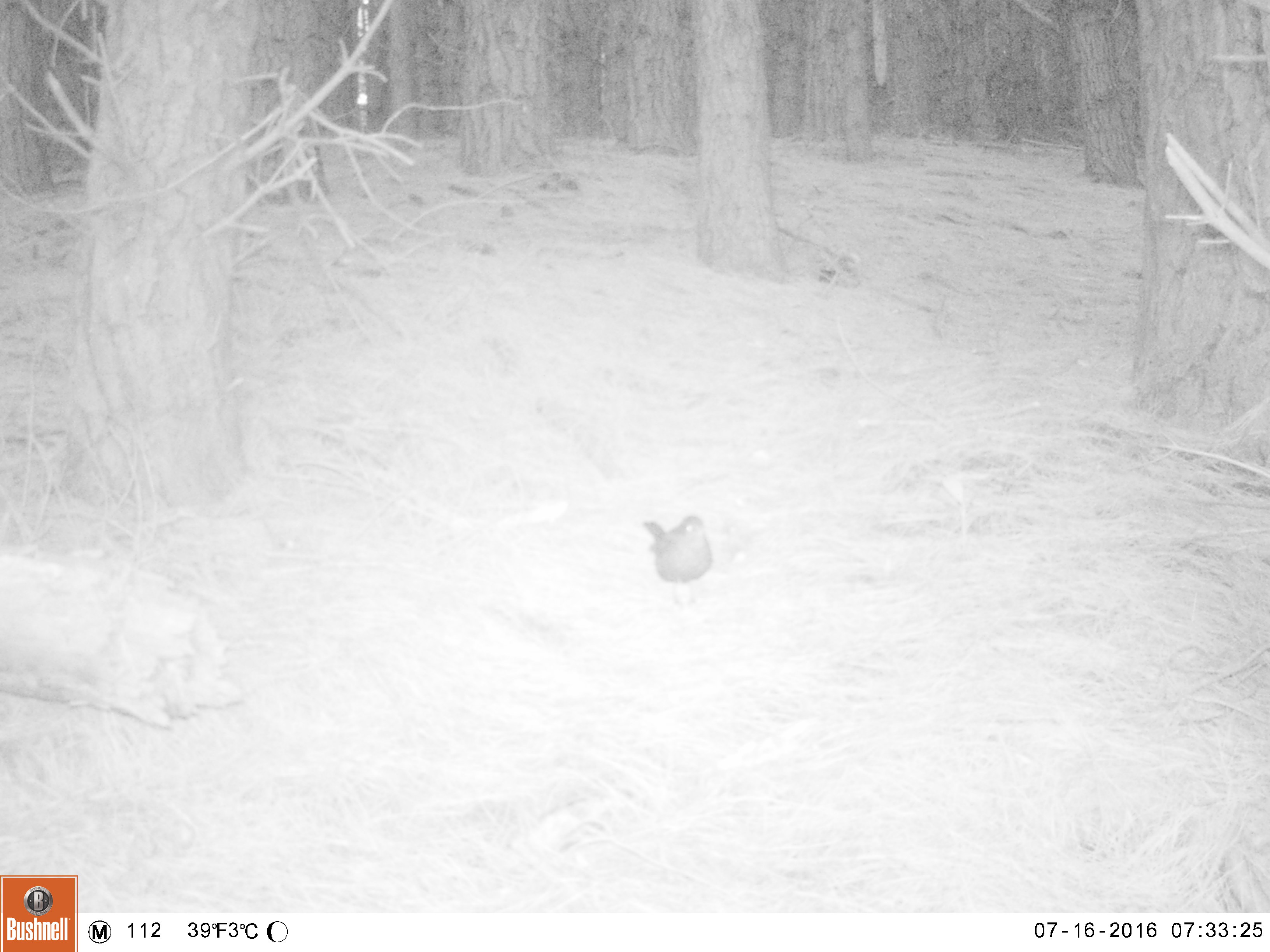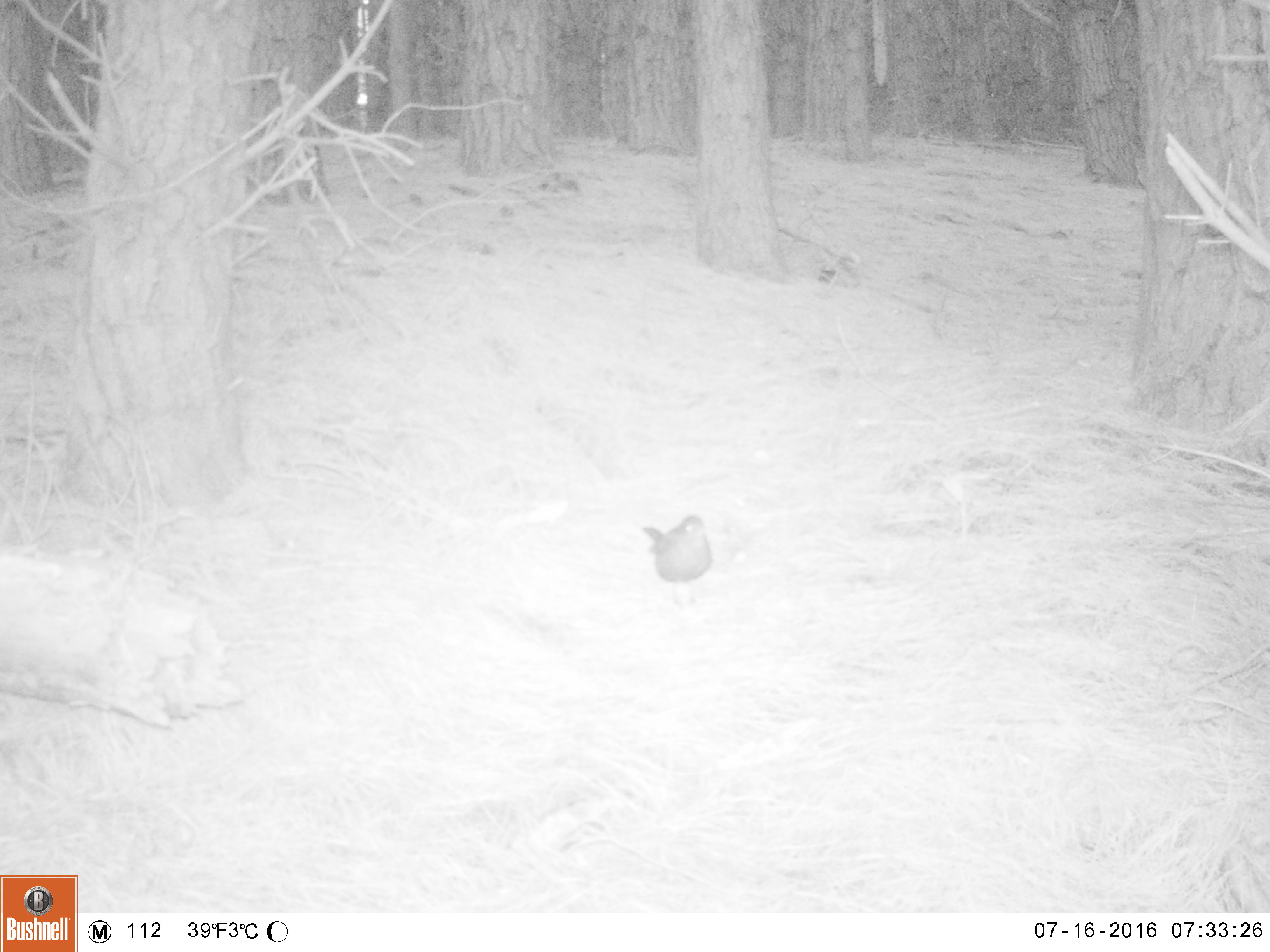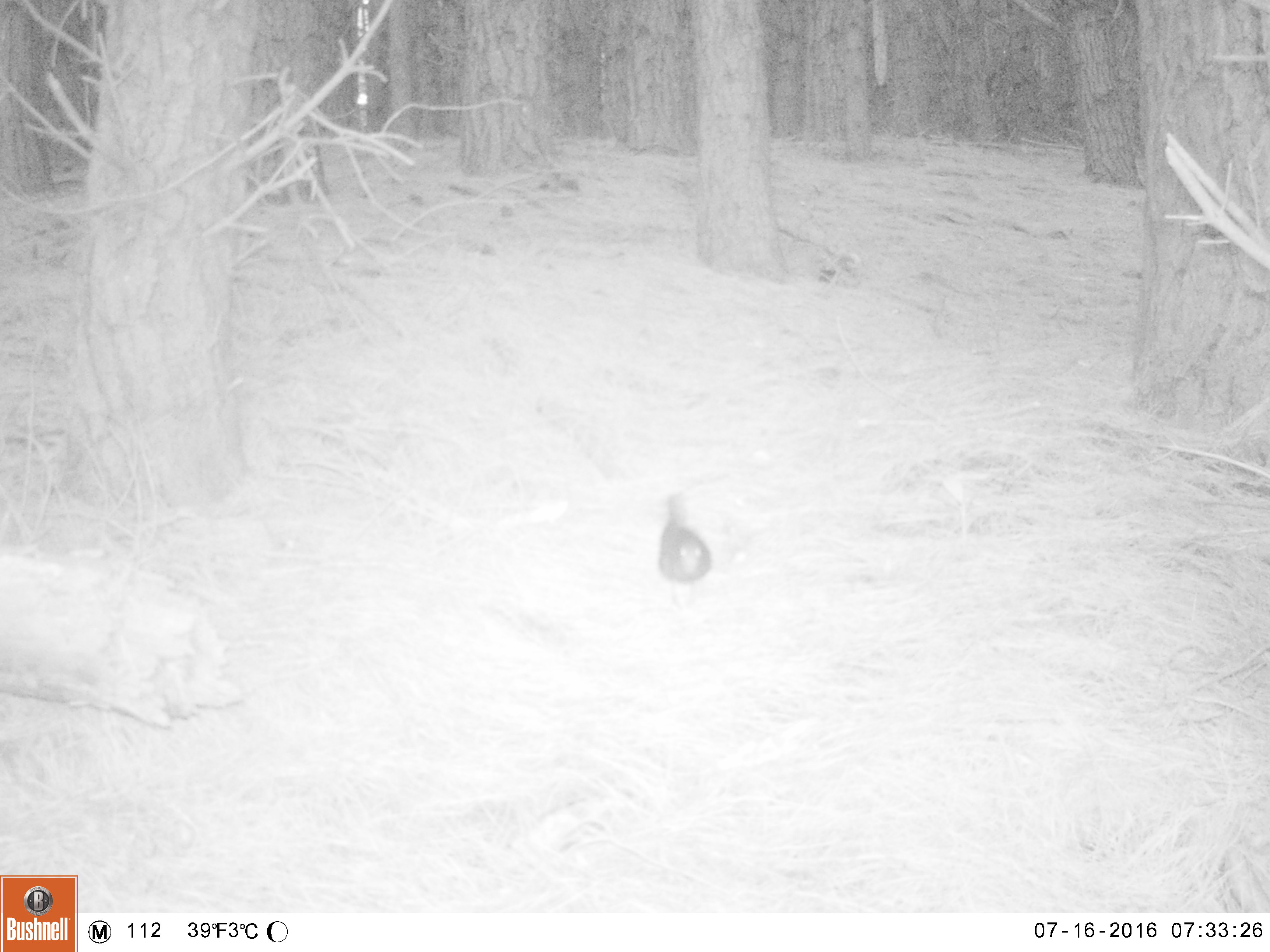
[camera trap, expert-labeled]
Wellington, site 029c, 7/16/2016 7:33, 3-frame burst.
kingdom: Animalia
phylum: Chordata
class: Aves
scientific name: Aves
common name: bird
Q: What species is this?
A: Bird (Aves).